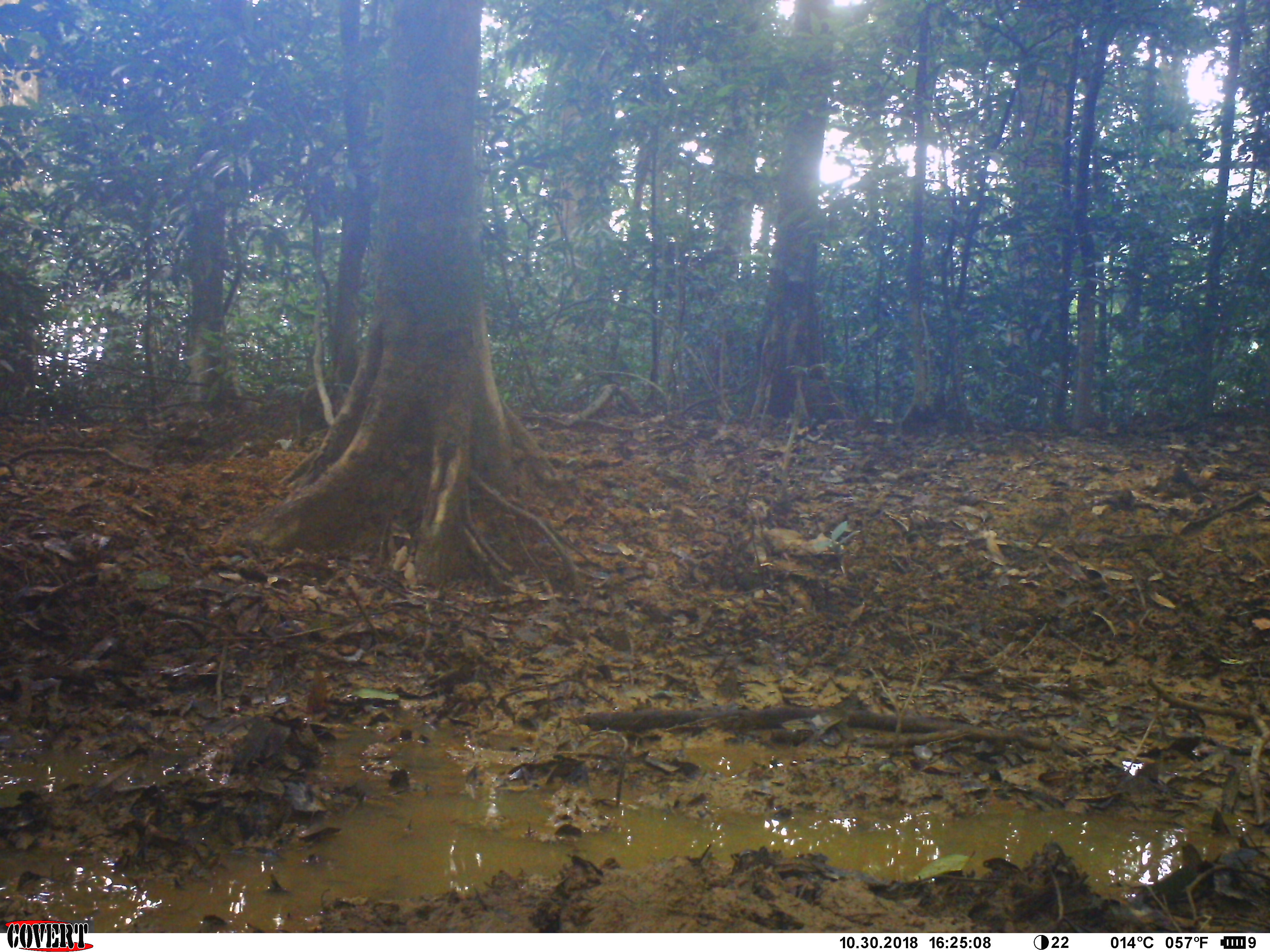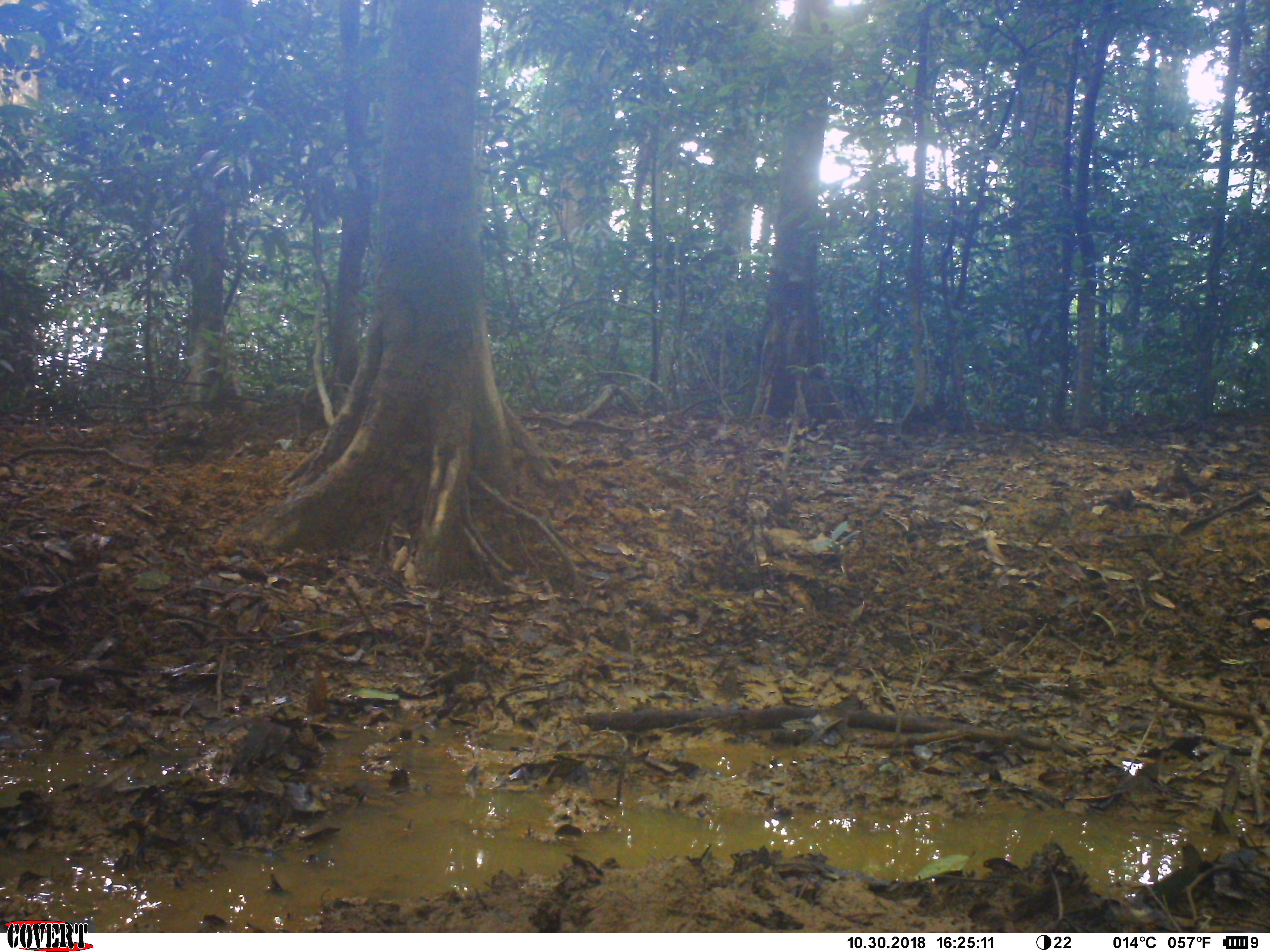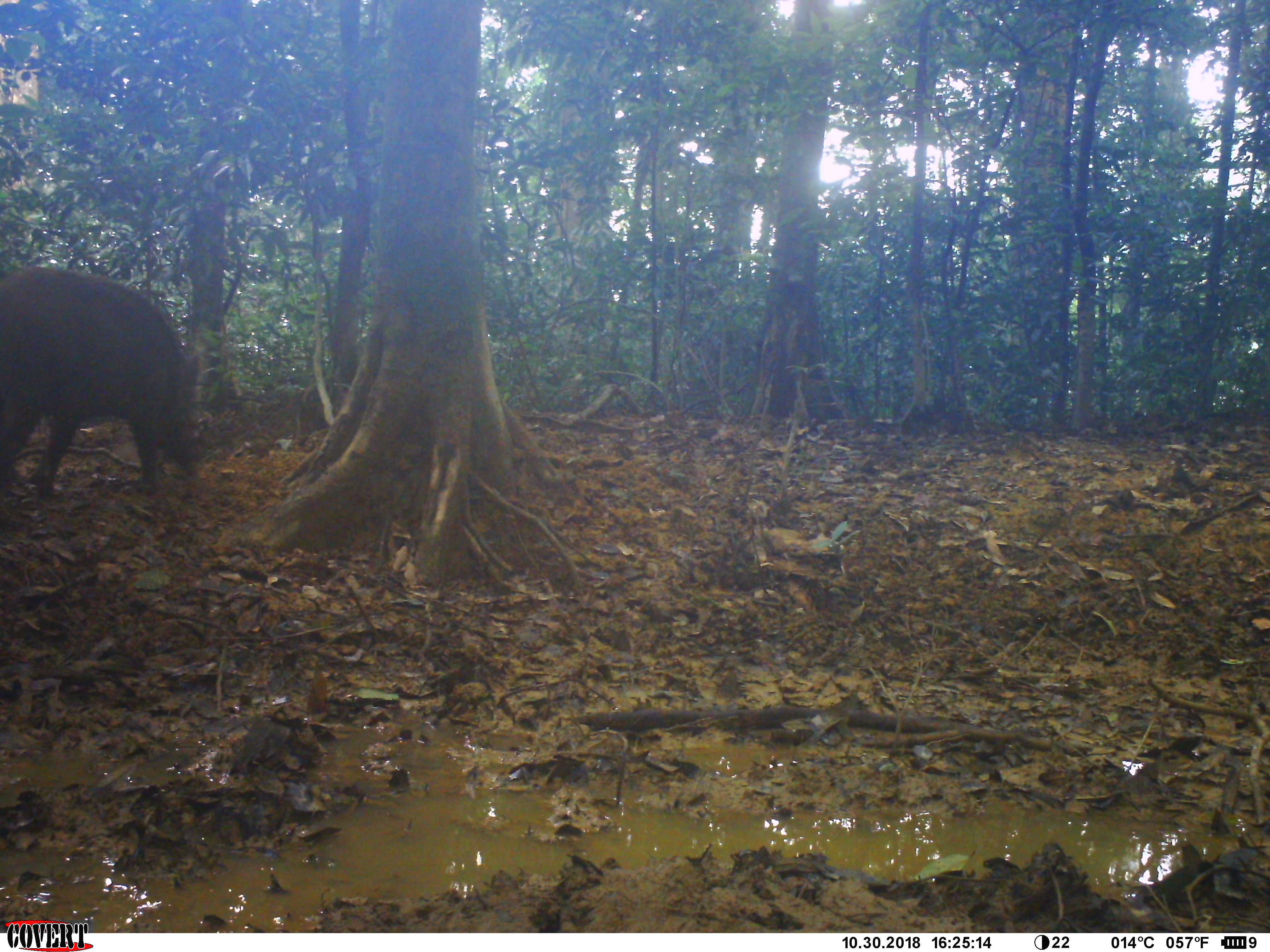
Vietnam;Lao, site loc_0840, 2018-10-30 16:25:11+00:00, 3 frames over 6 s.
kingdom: Animalia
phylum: Chordata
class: Mammalia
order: Artiodactyla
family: Suidae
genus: Sus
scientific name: Sus scrofa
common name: eurasian wild pig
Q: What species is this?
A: Eurasian wild pig (Sus scrofa).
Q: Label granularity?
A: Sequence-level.